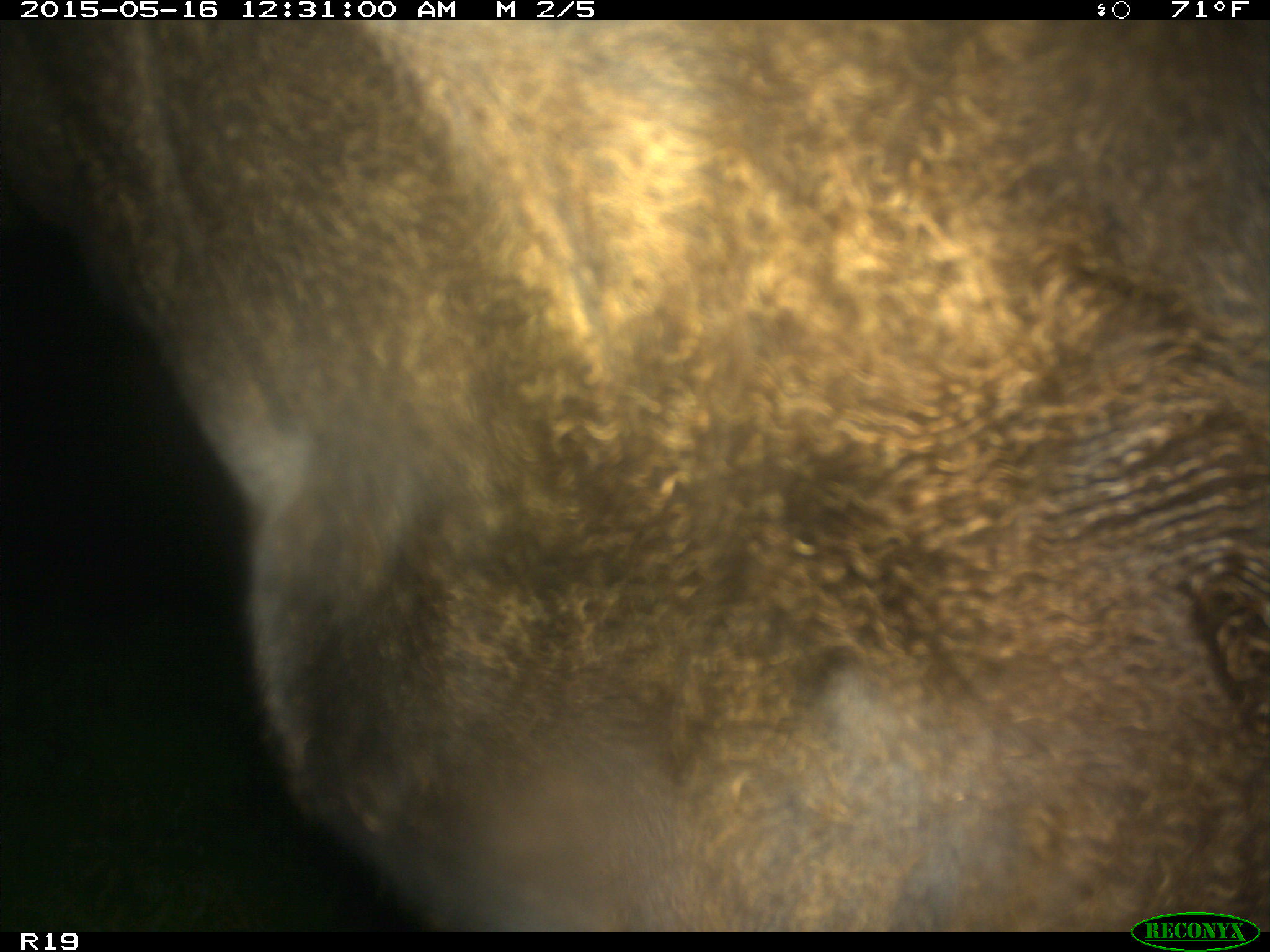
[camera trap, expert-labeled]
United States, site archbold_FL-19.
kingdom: Animalia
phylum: Chordata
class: Mammalia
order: Artiodactyla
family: Bovidae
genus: Bos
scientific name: Bos taurus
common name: domestic cow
Bos taurus (domestic cow).